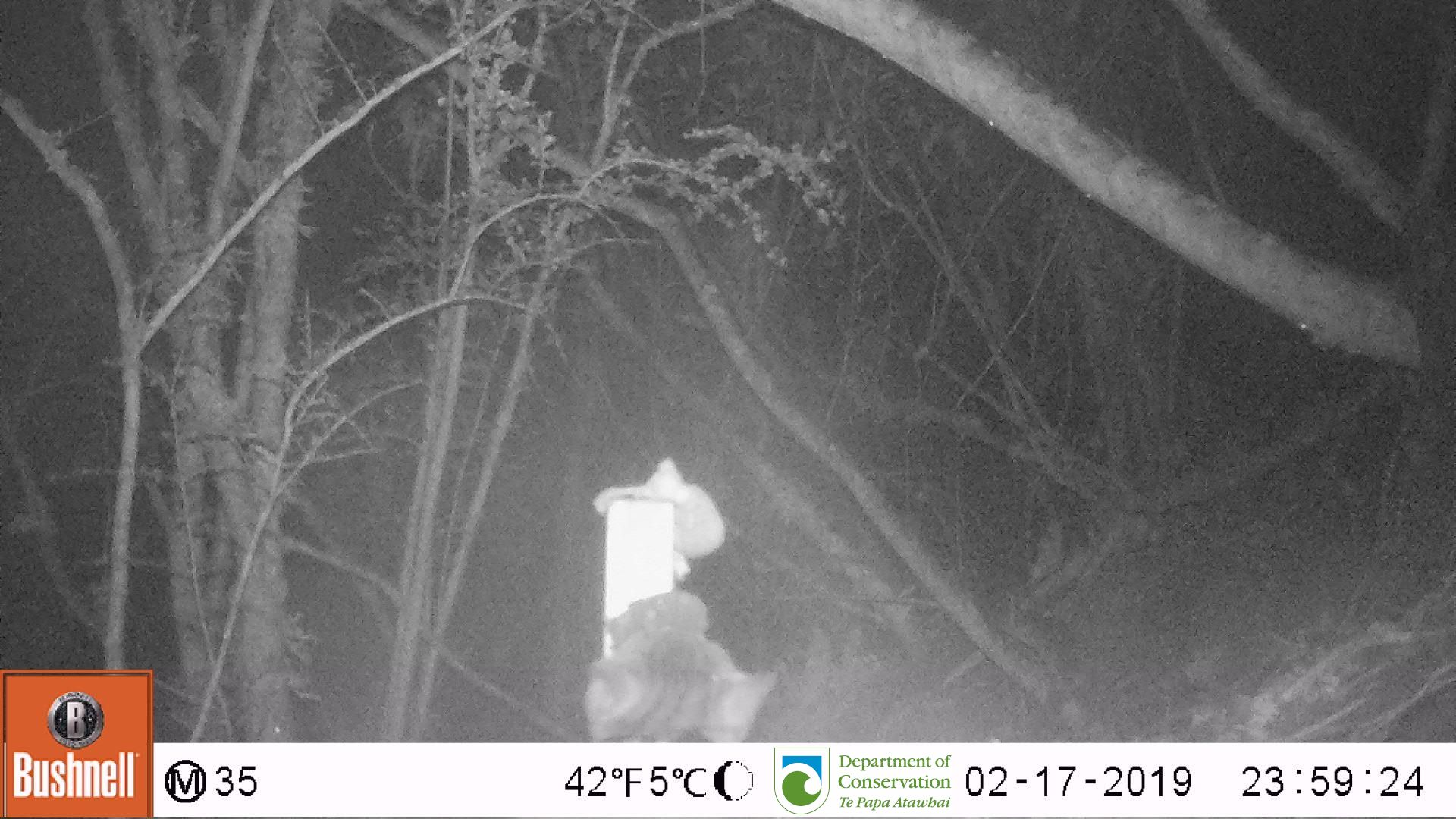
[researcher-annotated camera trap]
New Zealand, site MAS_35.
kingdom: Animalia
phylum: Chordata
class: Mammalia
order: Carnivora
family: Felidae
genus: Felis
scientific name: Felis catus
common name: domestic cat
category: cat